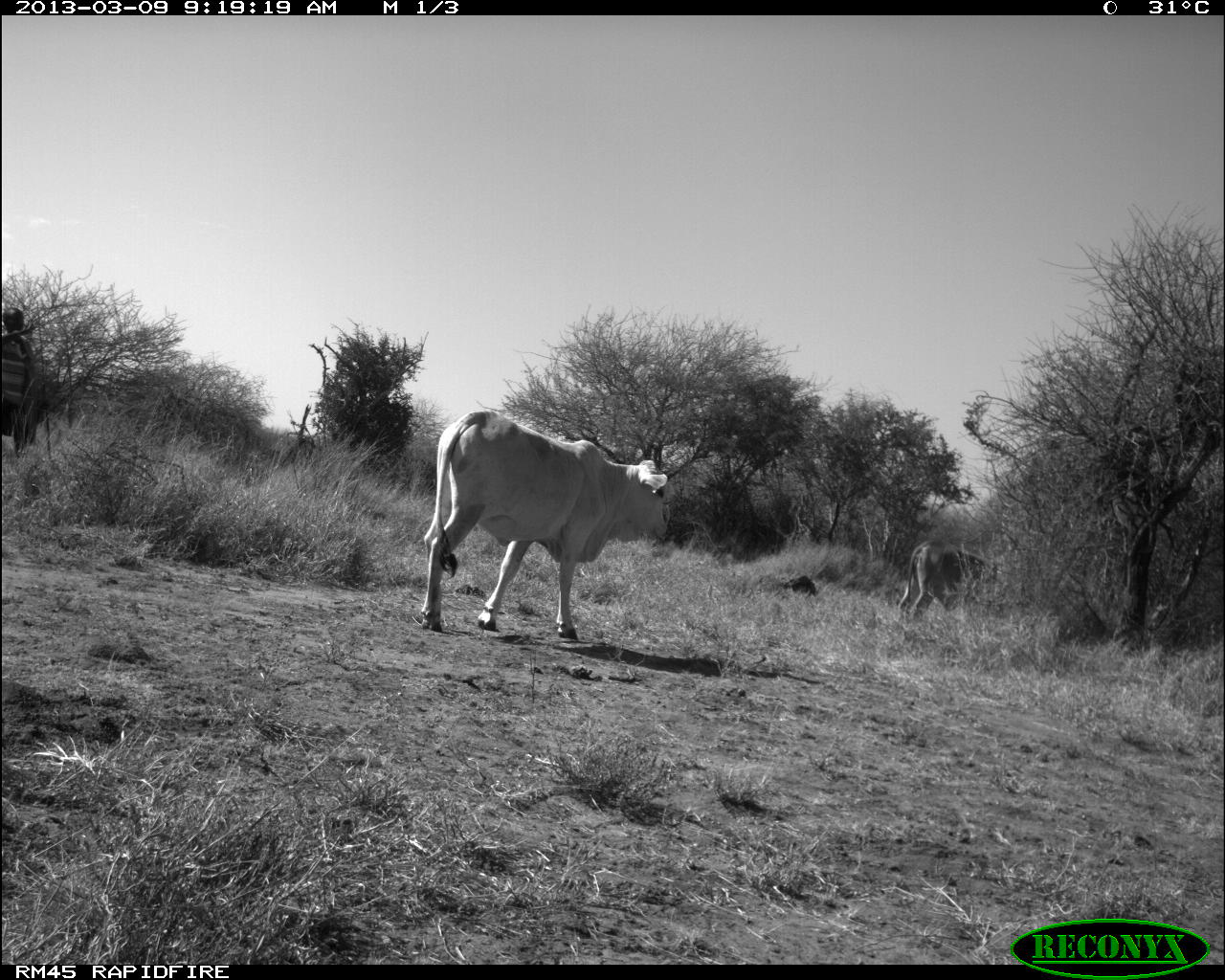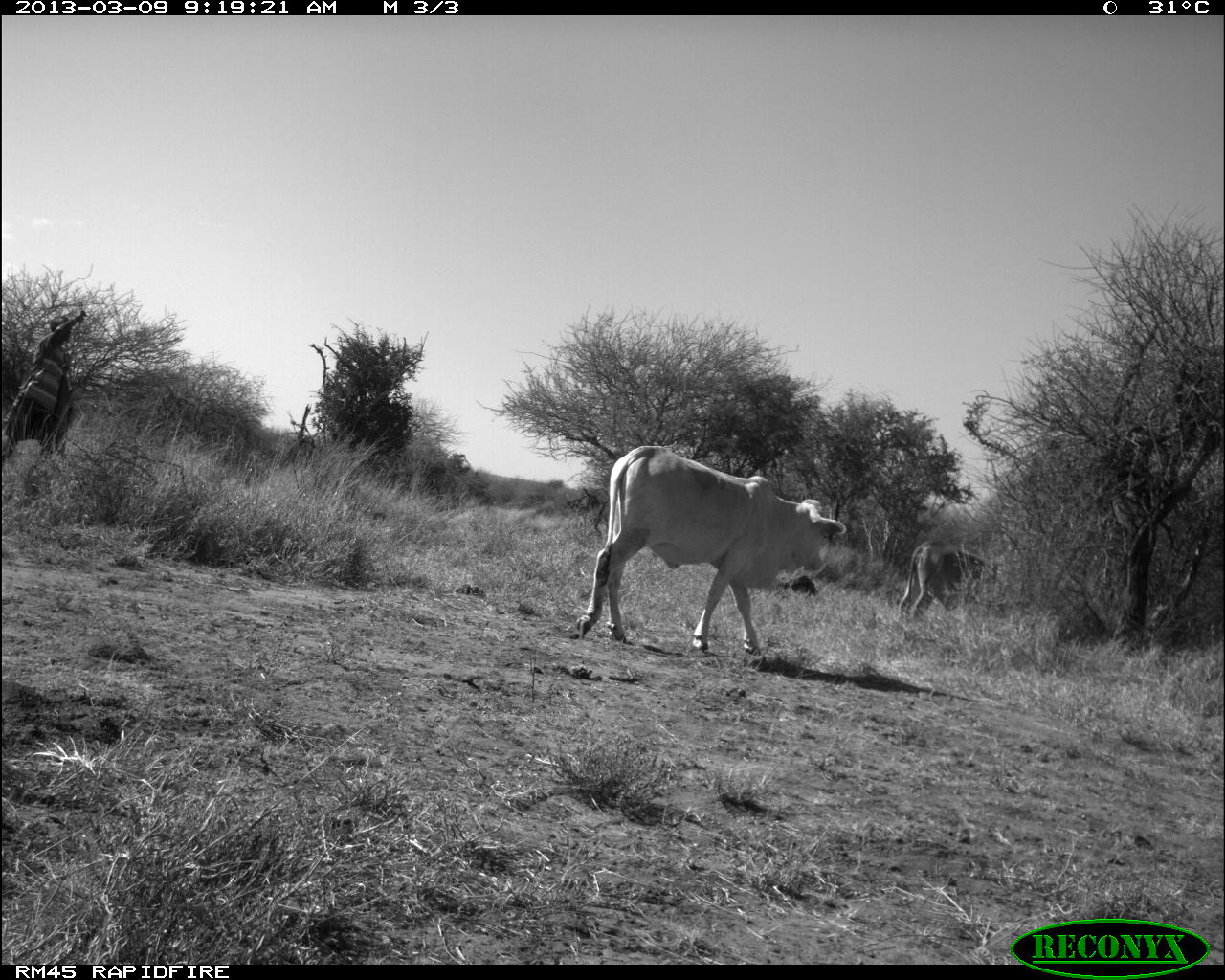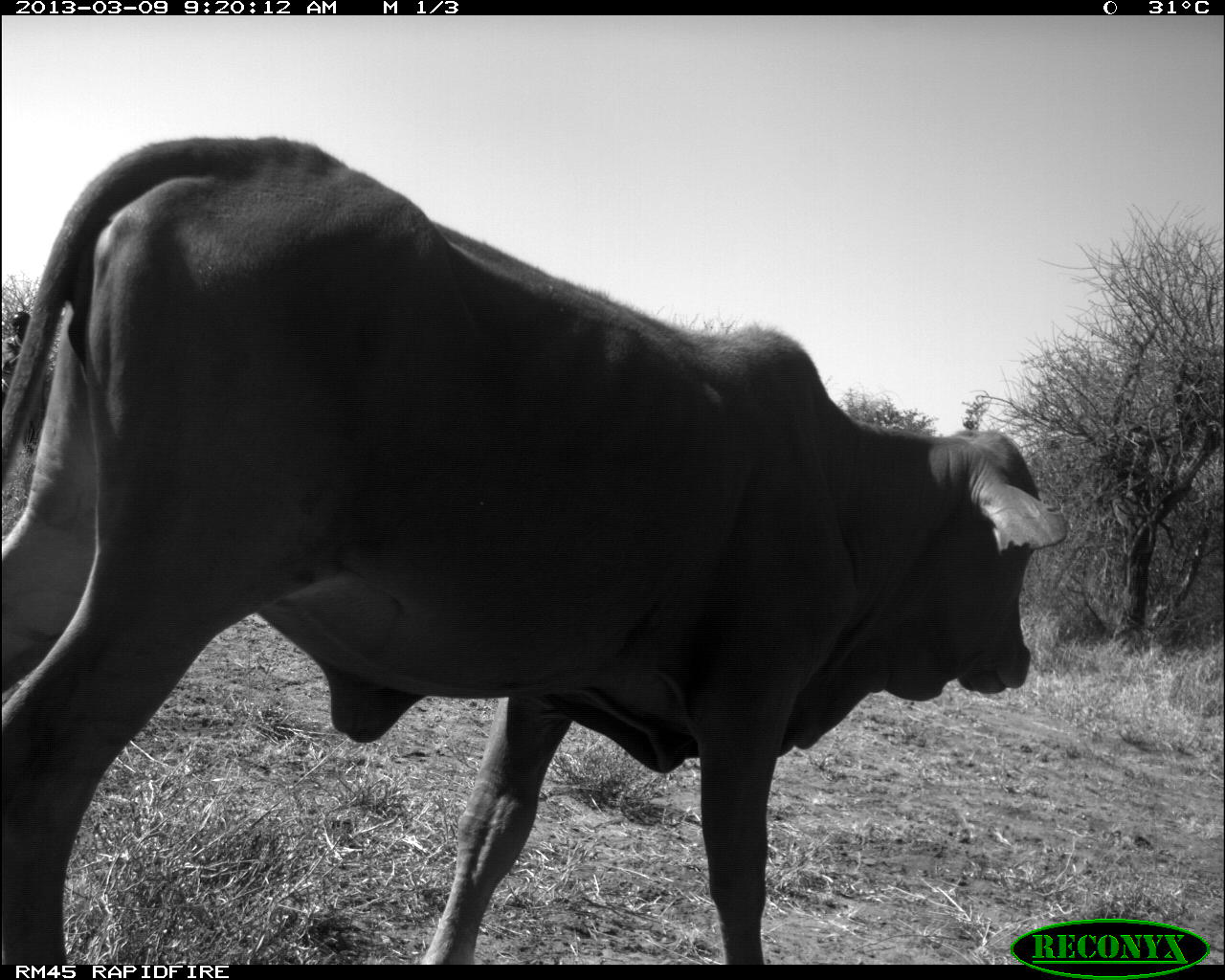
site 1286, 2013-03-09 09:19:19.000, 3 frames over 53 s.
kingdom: Animalia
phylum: Chordata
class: Mammalia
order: Artiodactyla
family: Bovidae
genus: Bos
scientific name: Bos taurus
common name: domestic cattle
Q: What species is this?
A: Bos taurus (domestic cattle).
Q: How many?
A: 2.